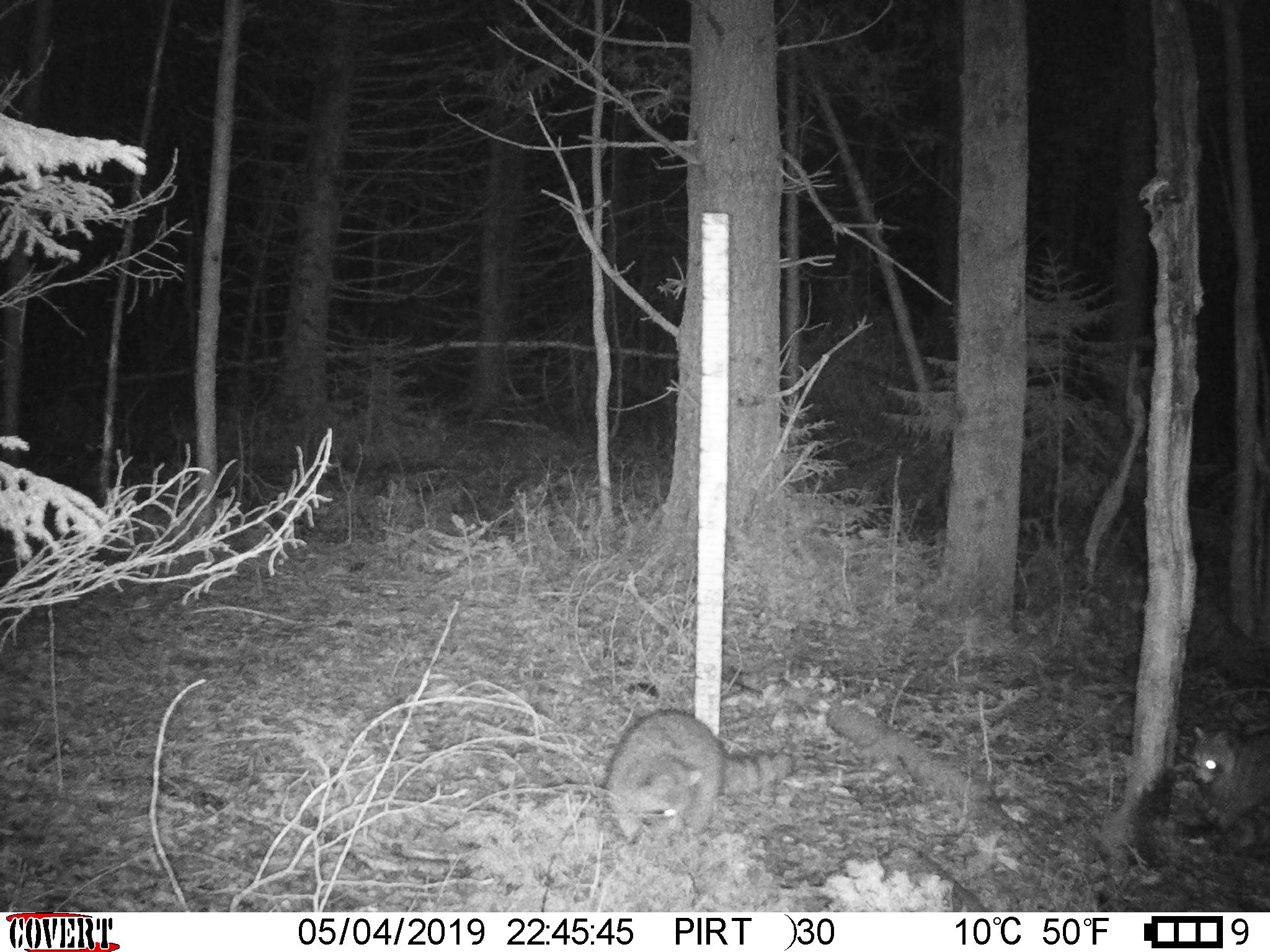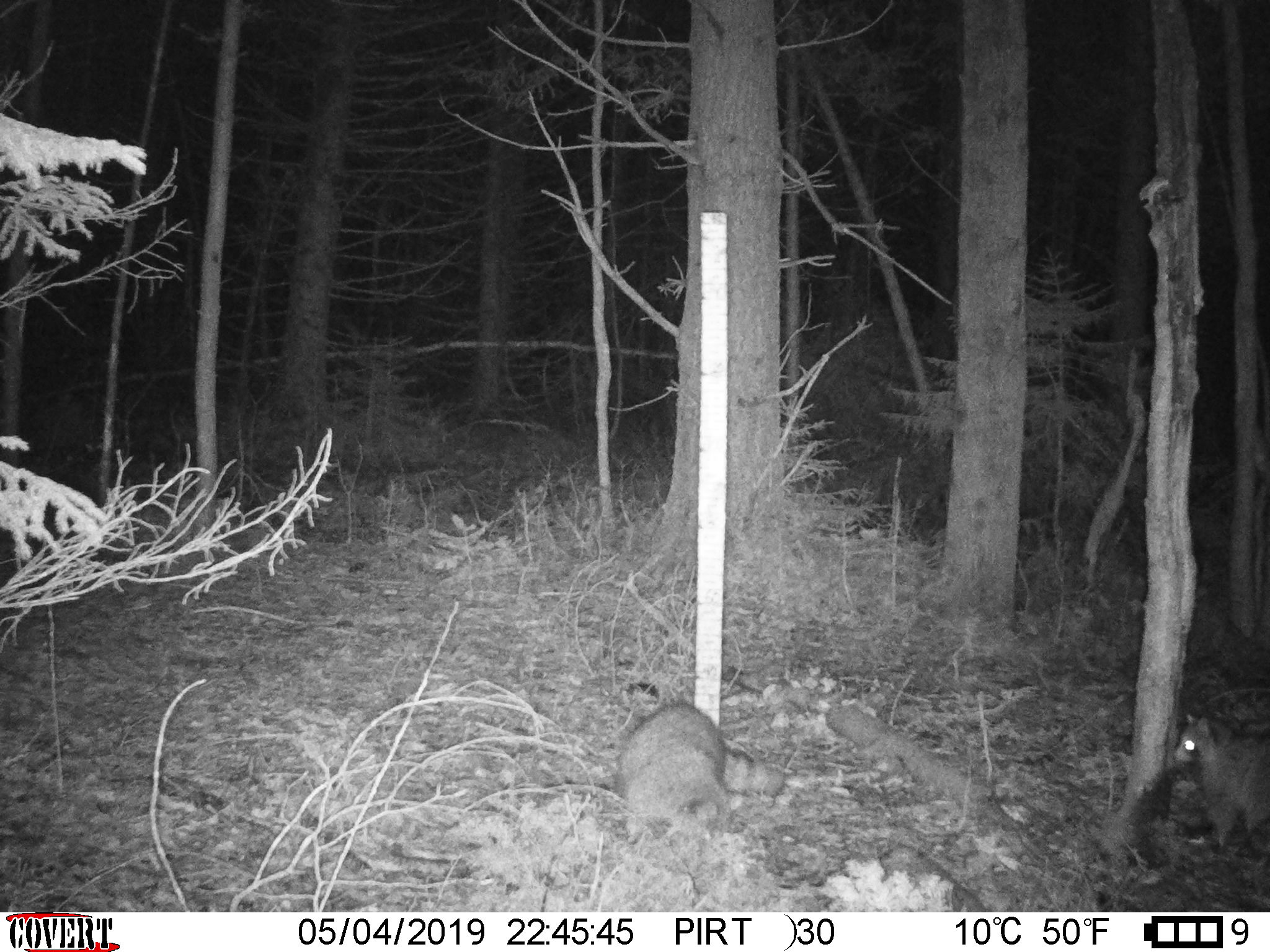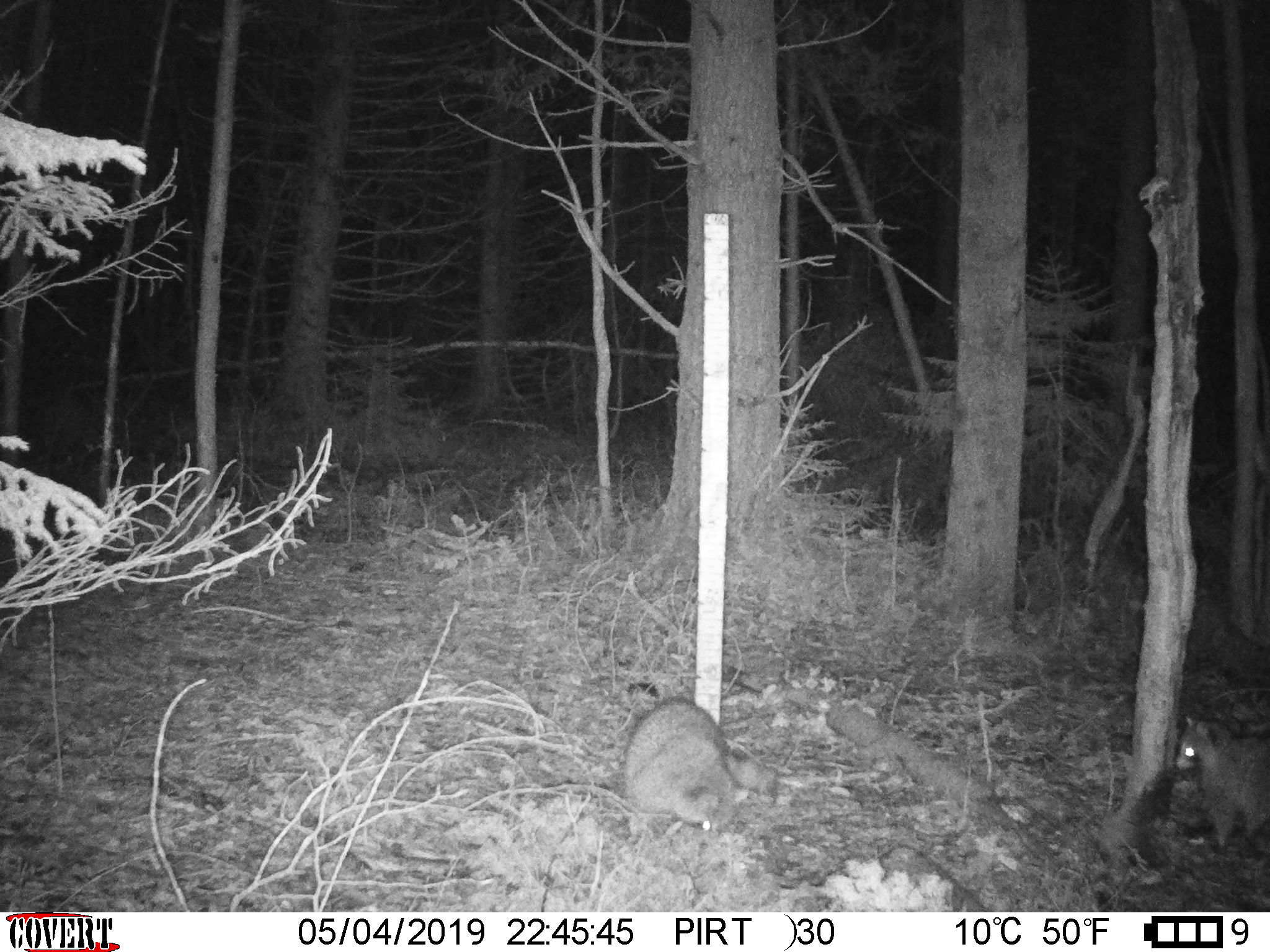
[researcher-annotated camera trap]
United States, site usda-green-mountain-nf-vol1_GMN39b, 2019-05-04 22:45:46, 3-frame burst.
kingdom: Animalia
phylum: Chordata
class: Mammalia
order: Carnivora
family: Procyonidae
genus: Procyon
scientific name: Procyon lotor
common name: raccoon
Raccoon (Procyon lotor).